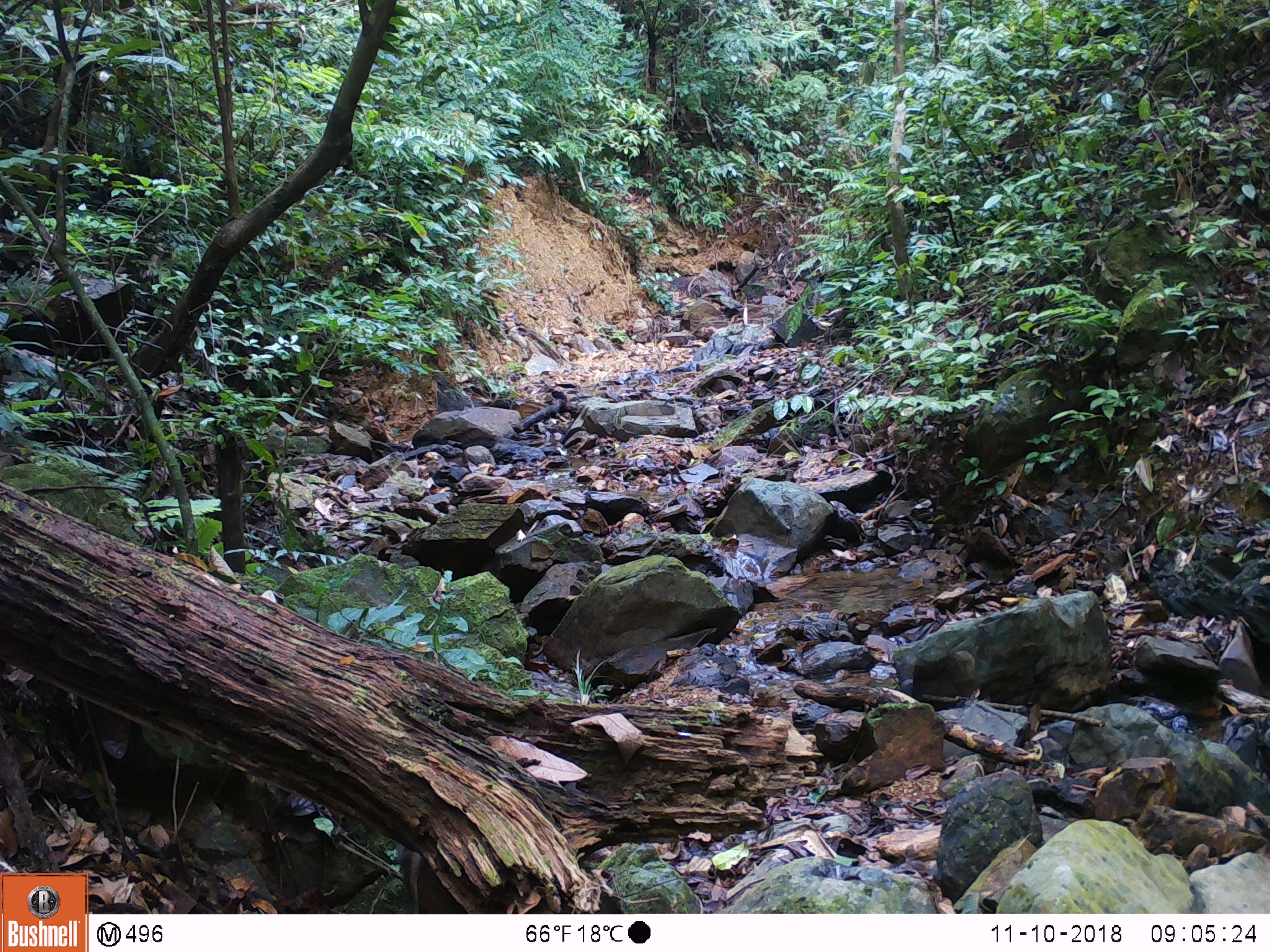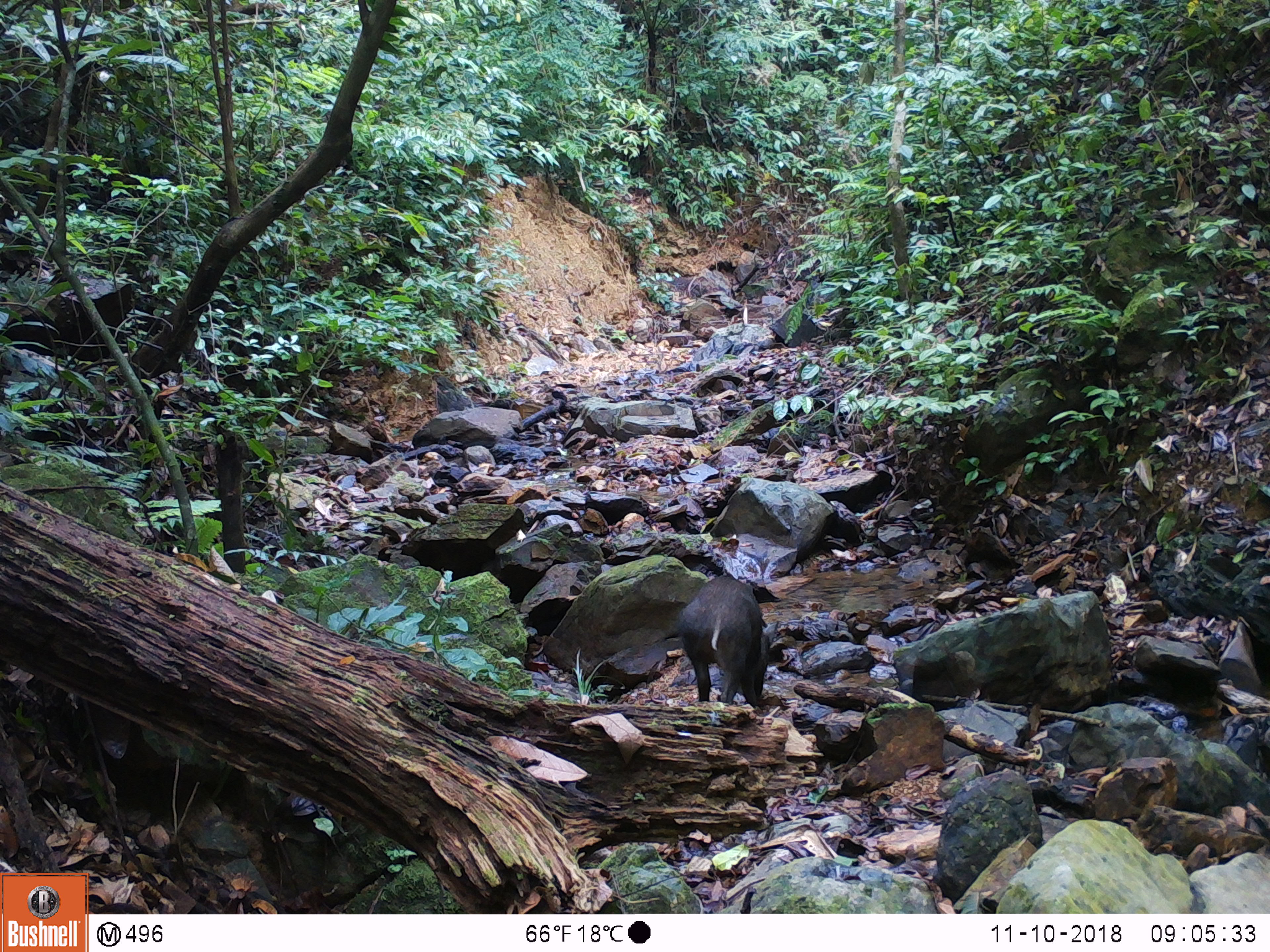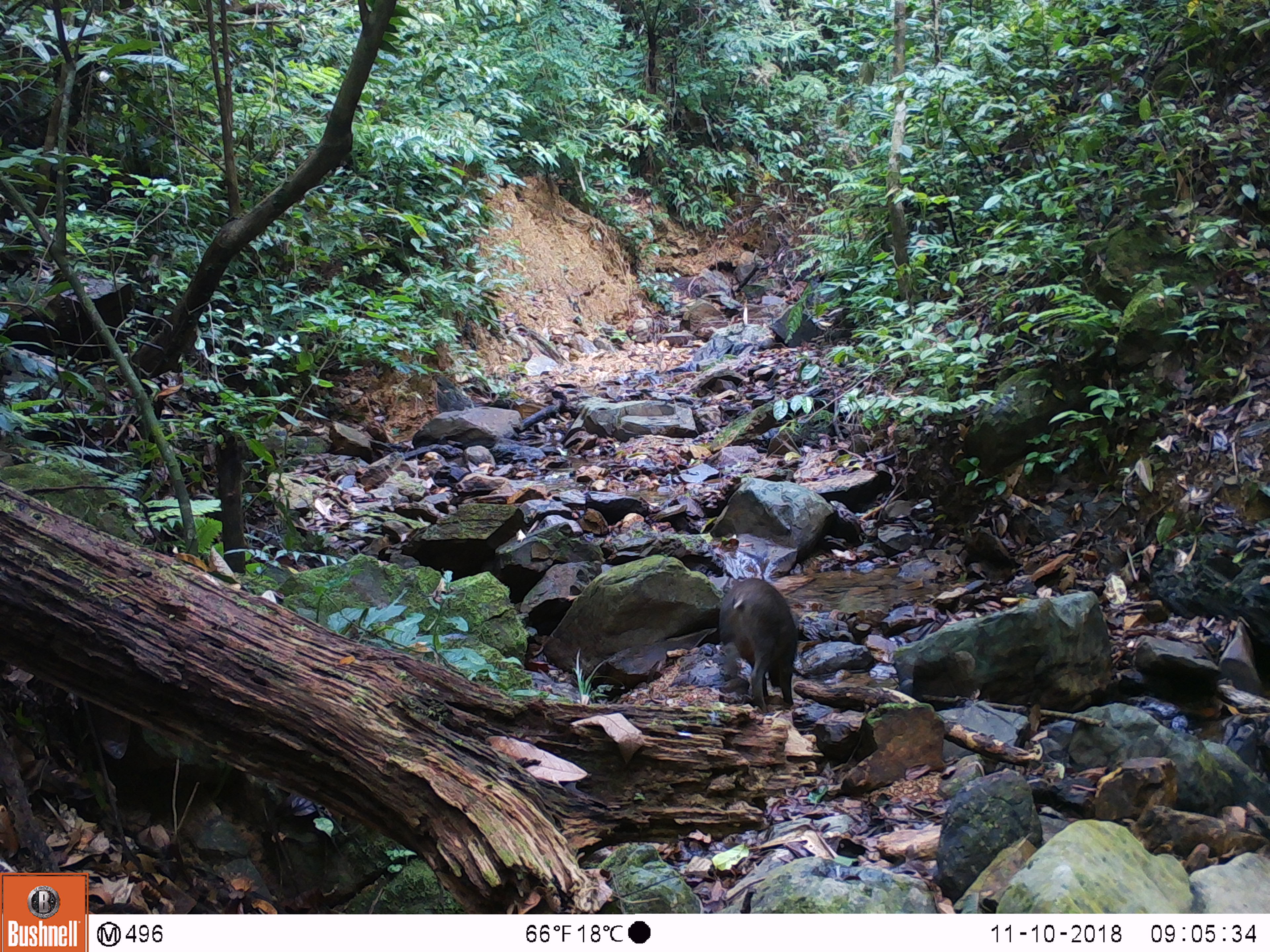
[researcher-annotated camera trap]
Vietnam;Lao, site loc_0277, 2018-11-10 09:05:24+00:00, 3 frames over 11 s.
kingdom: Animalia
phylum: Chordata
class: Mammalia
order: Artiodactyla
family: Suidae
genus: Sus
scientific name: Sus scrofa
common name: eurasian wild pig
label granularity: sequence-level